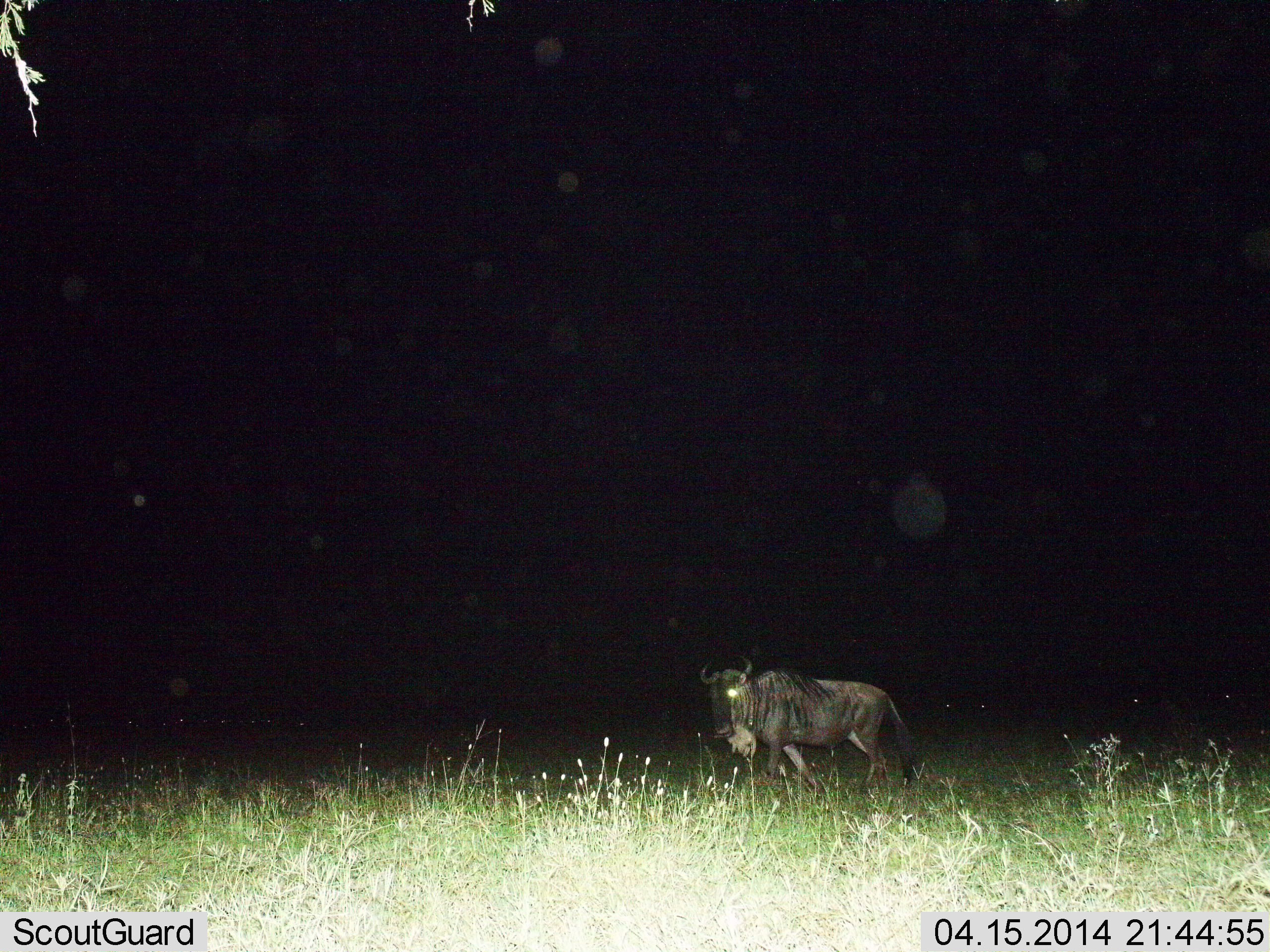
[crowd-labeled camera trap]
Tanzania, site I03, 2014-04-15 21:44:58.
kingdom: Animalia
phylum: Chordata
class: Mammalia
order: Artiodactyla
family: Bovidae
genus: Connochaetes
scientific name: Connochaetes taurinus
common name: blue wildebeest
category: wildebeest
Wildebeest (blue wildebeest) (Connochaetes taurinus), count 1. Behavior (volunteer vote fractions): standing 40%, resting 0%, moving 60%, interacting 0%. Young present (vote fraction): 0%. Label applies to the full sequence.